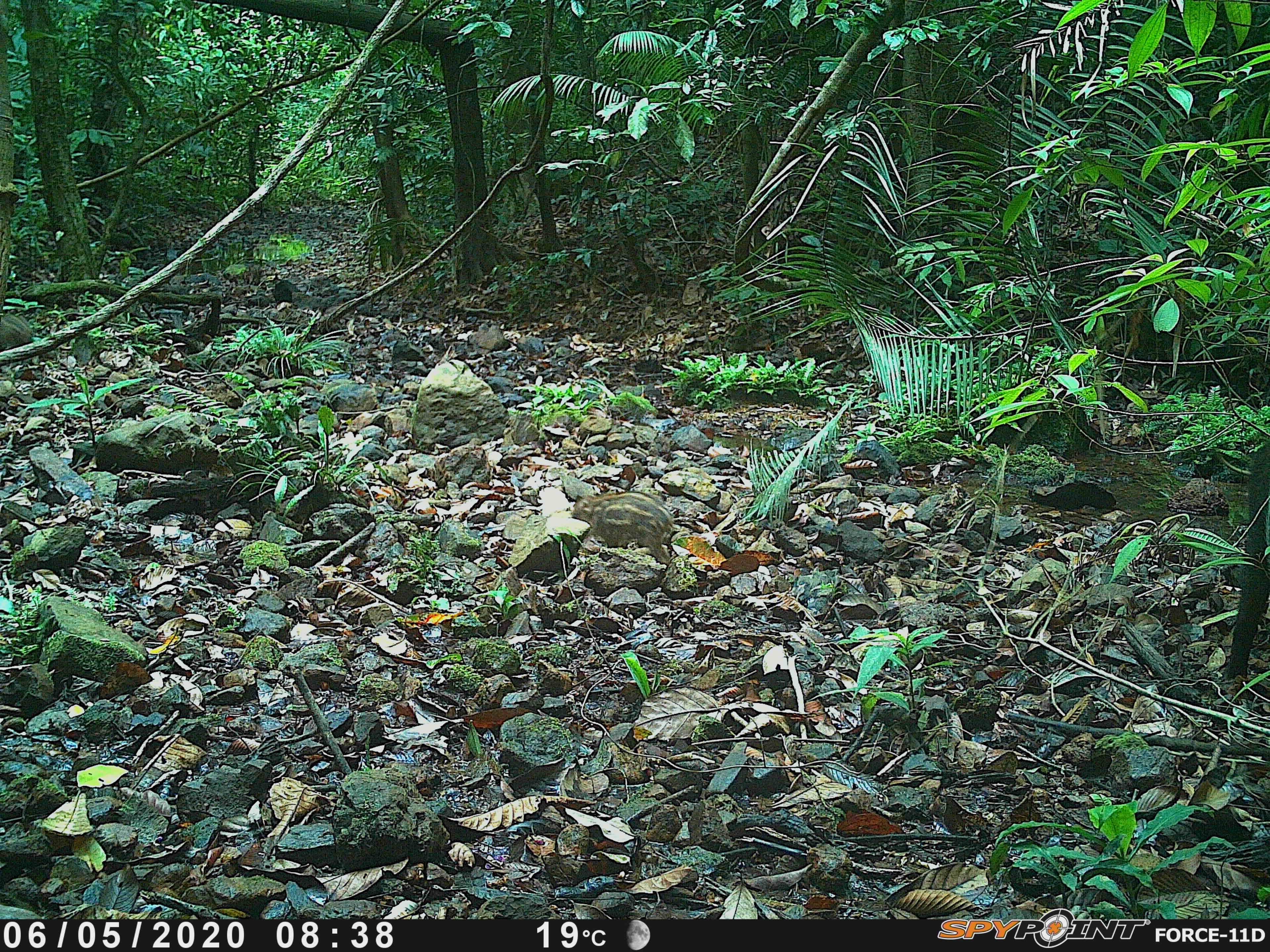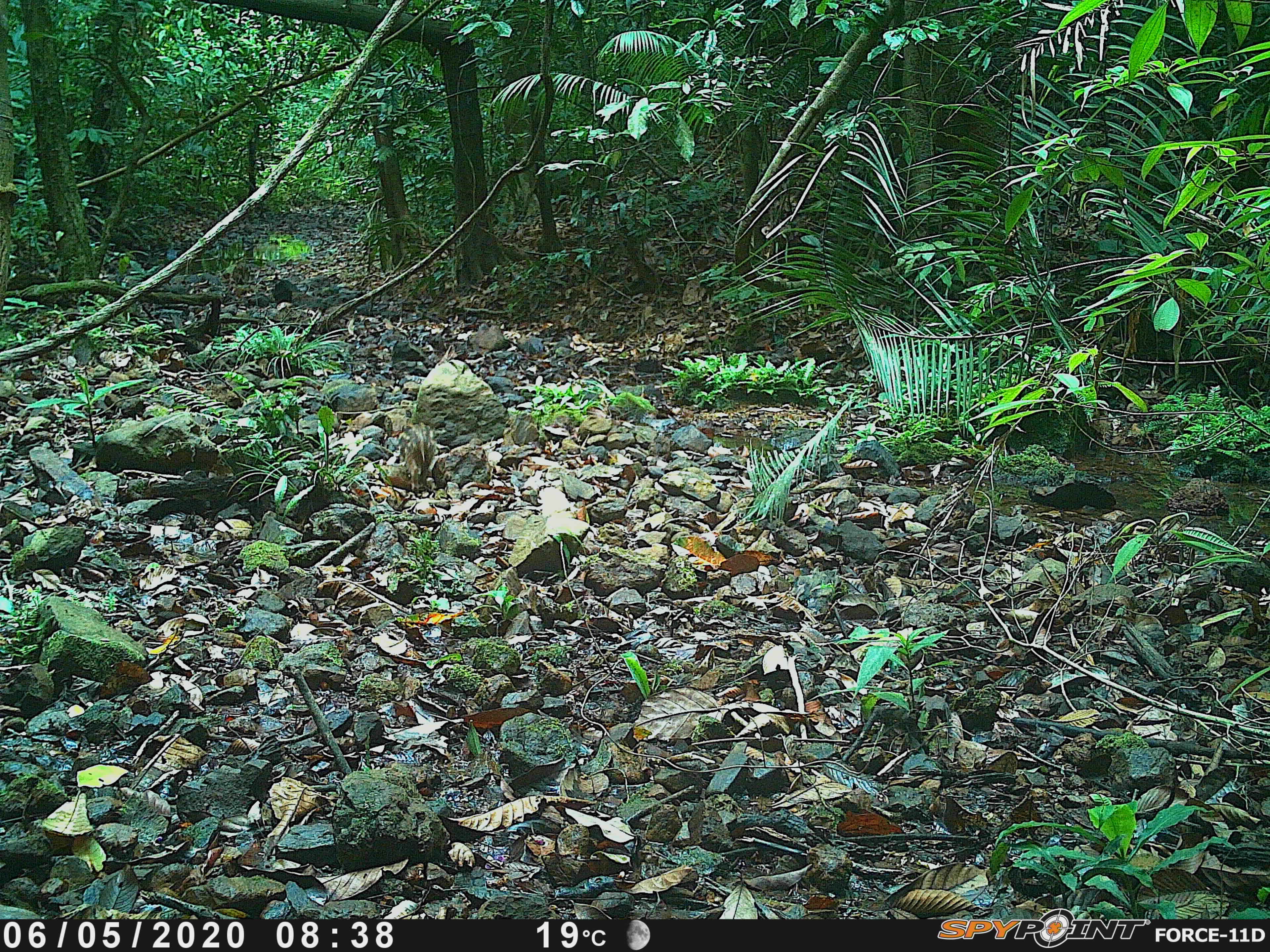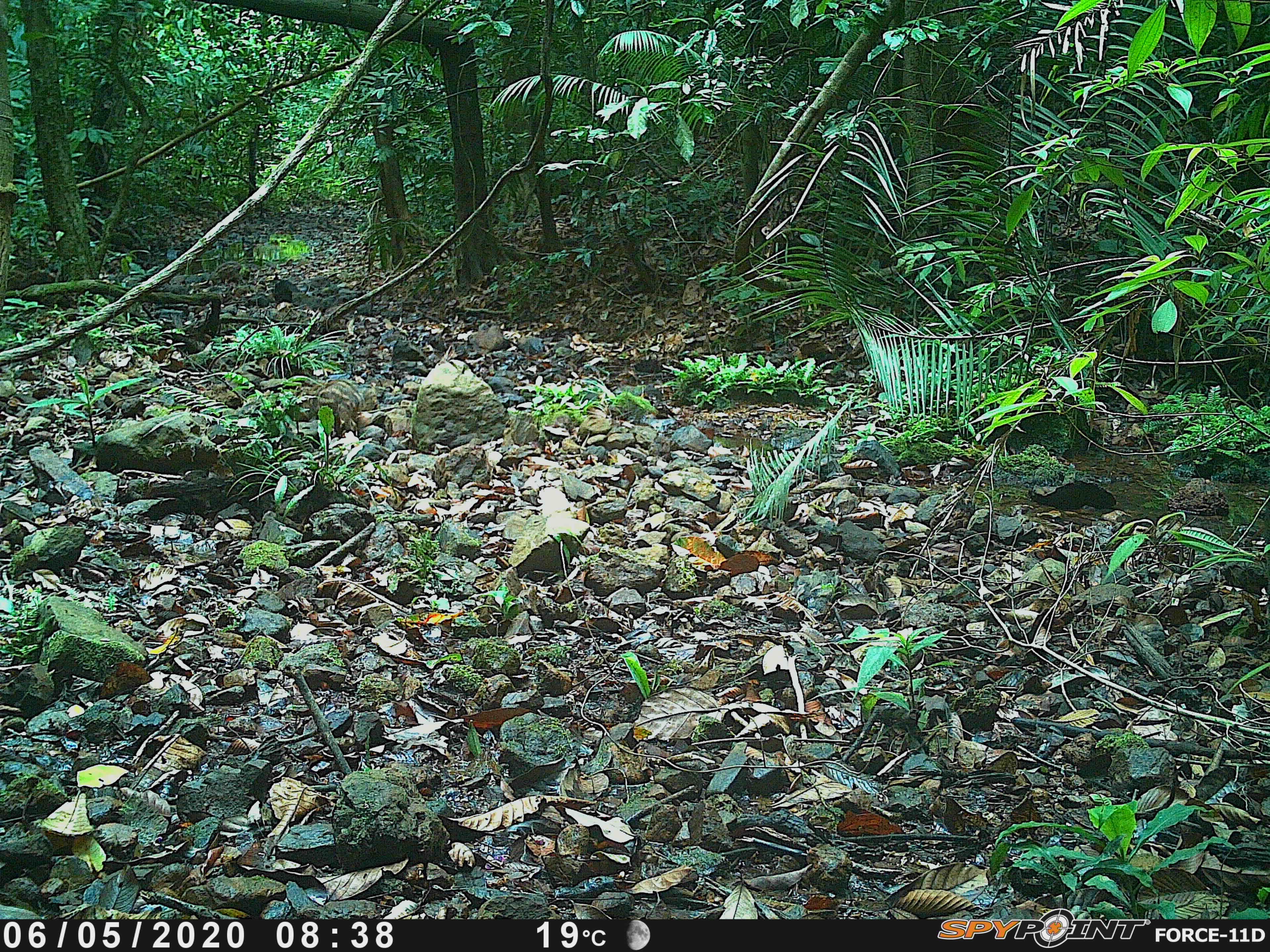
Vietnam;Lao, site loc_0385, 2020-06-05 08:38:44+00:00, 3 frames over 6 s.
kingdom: Animalia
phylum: Chordata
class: Mammalia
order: Artiodactyla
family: Suidae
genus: Sus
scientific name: Sus scrofa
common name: eurasian wild pig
Eurasian wild pig (Sus scrofa). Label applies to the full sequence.